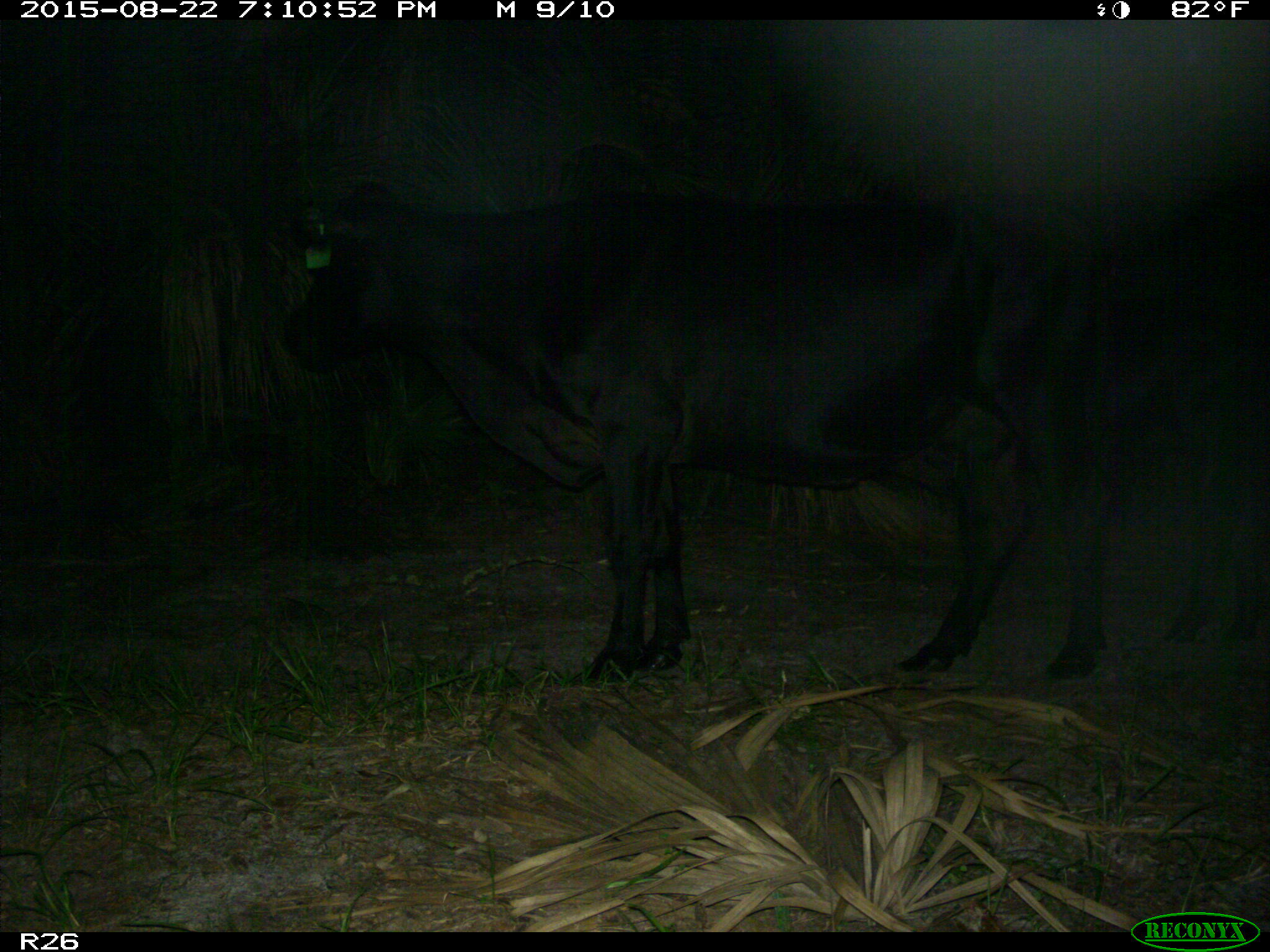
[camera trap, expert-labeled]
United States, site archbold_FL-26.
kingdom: Animalia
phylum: Chordata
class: Mammalia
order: Artiodactyla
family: Bovidae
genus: Bos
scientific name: Bos taurus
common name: domestic cow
Bos taurus (domestic cow).